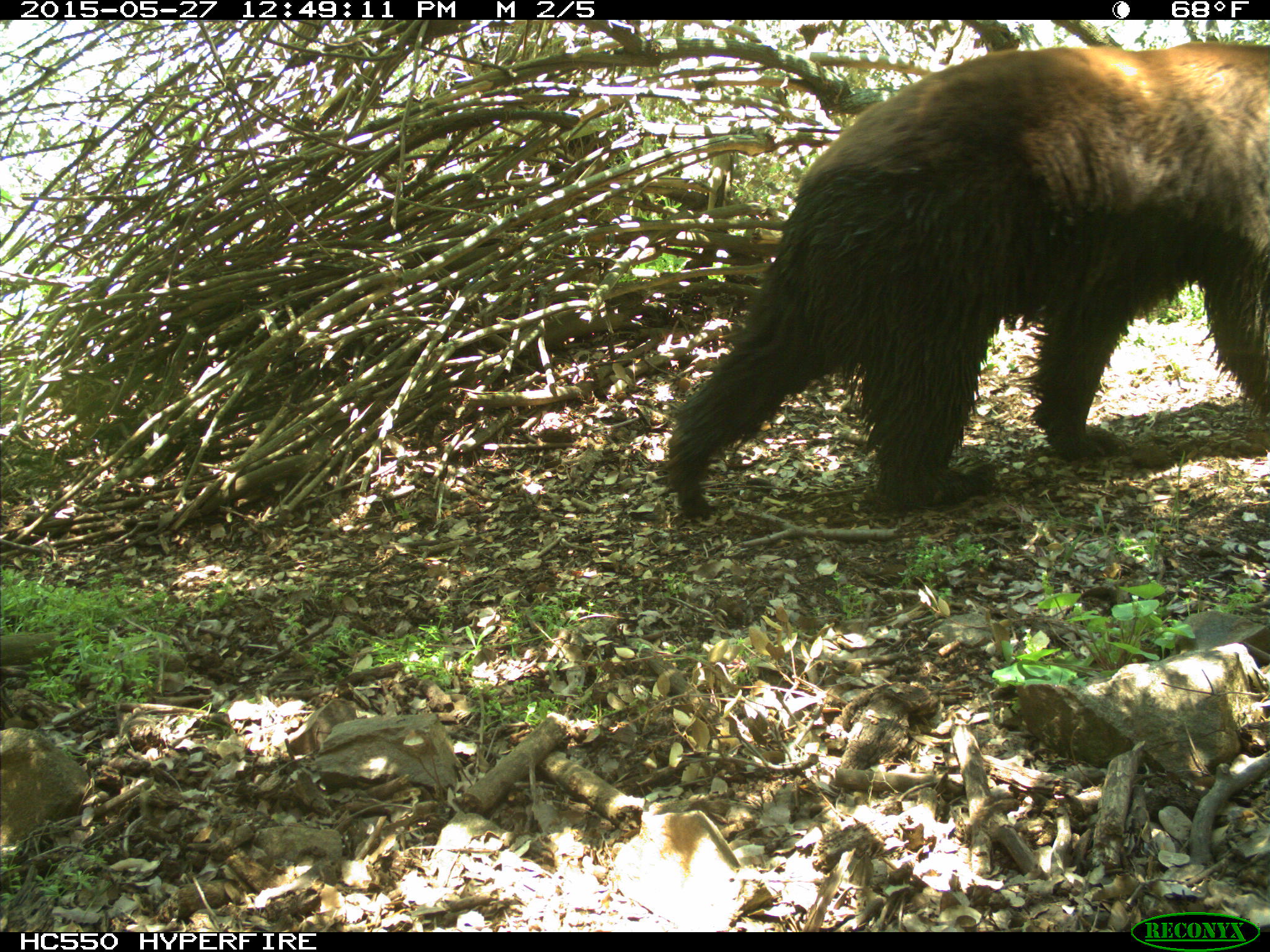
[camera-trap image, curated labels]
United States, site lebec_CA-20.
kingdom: Animalia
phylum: Chordata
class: Mammalia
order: Carnivora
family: Ursidae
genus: Ursus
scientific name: Ursus americanus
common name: american black bear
Ursus americanus (american black bear).